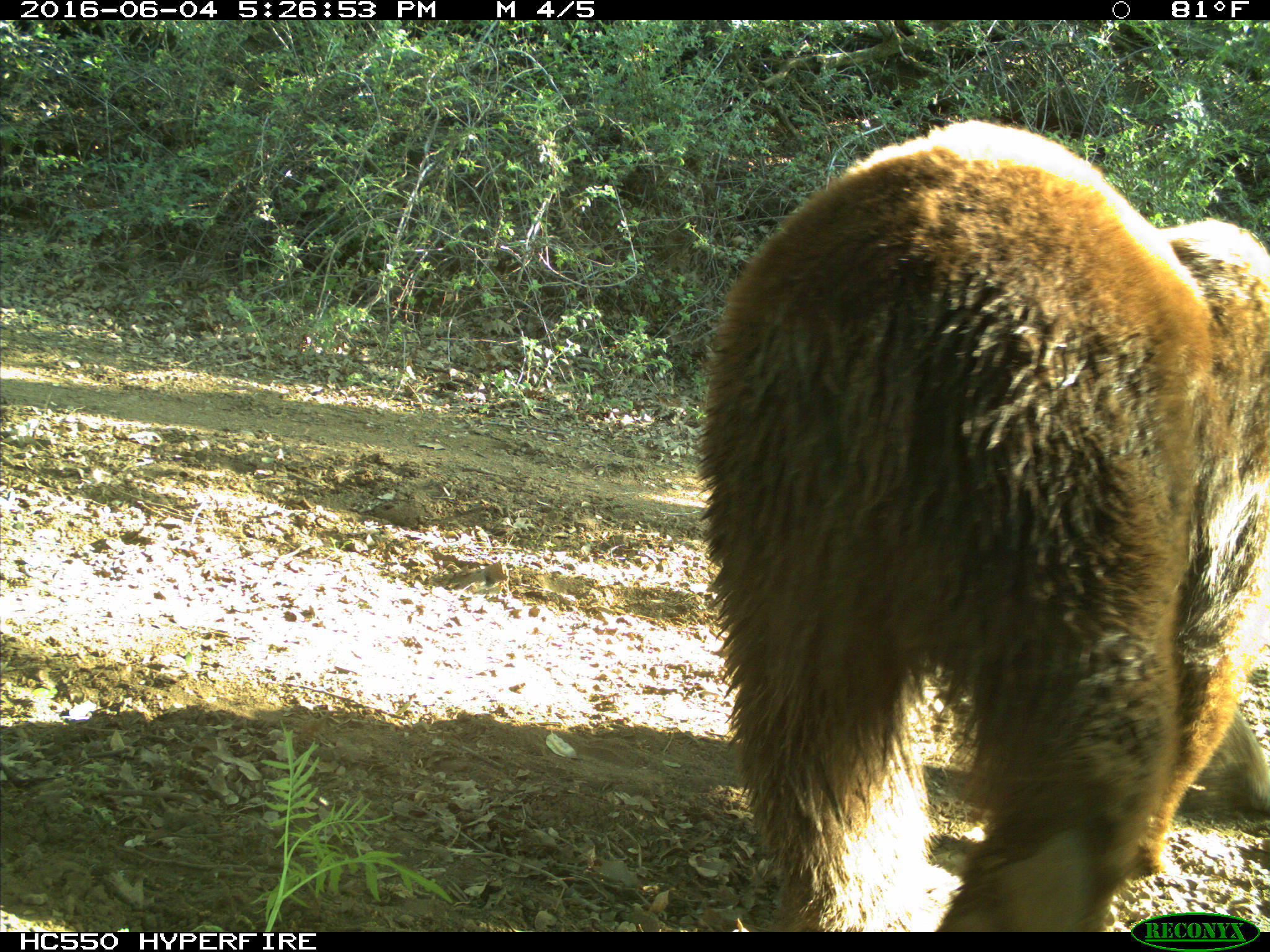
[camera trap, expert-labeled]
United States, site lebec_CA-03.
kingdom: Animalia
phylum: Chordata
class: Mammalia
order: Carnivora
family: Ursidae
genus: Ursus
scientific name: Ursus americanus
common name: american black bear